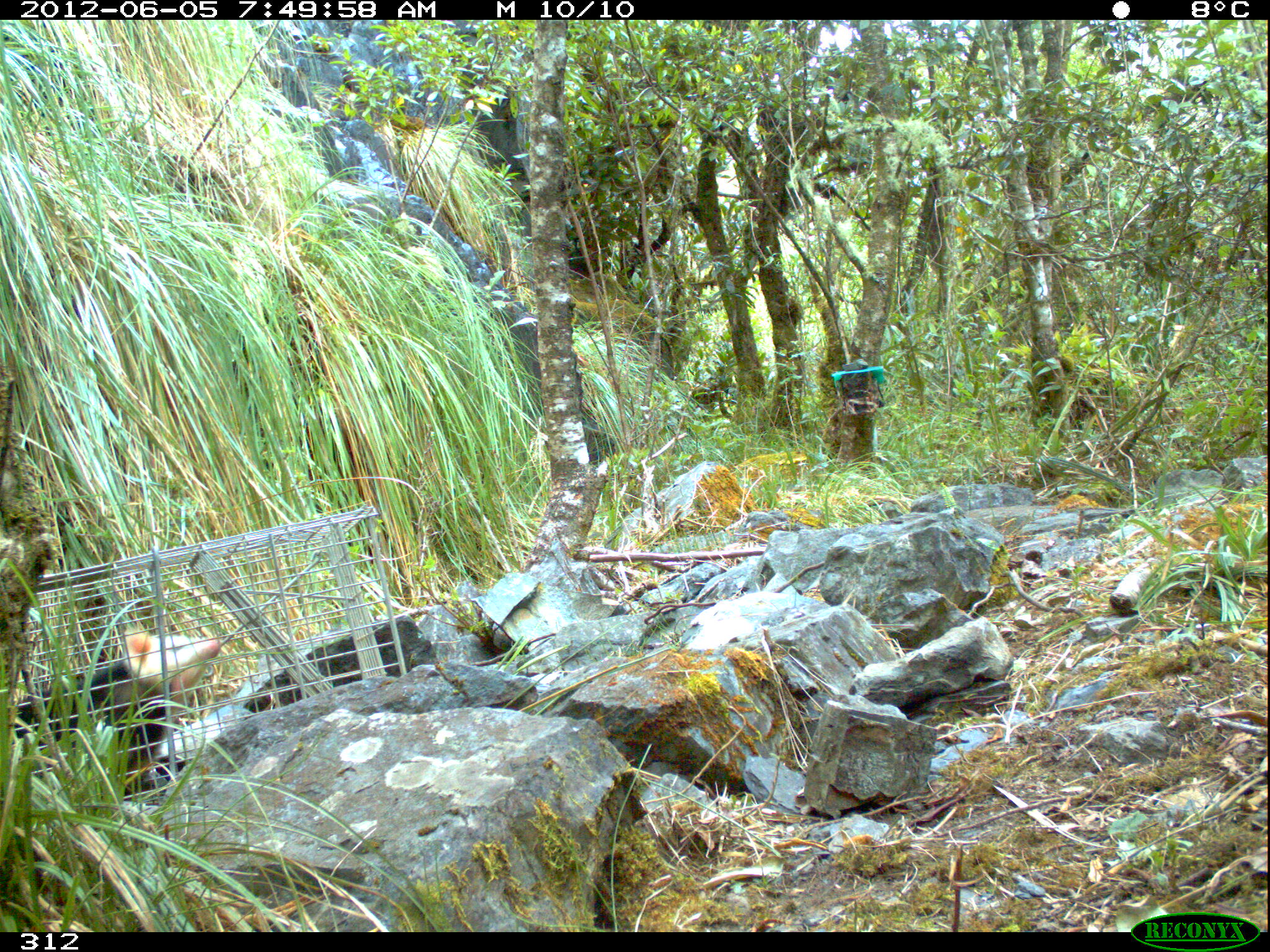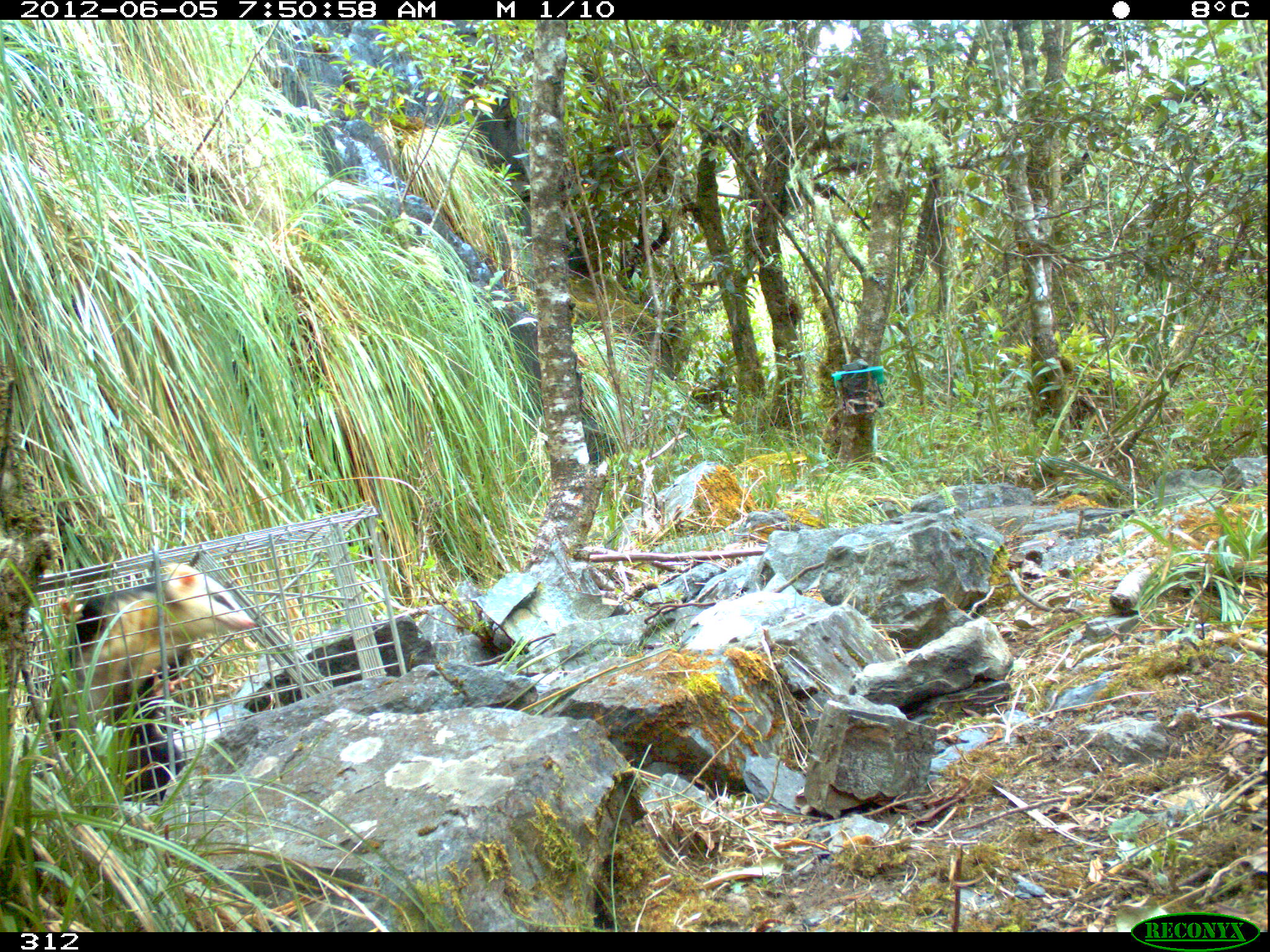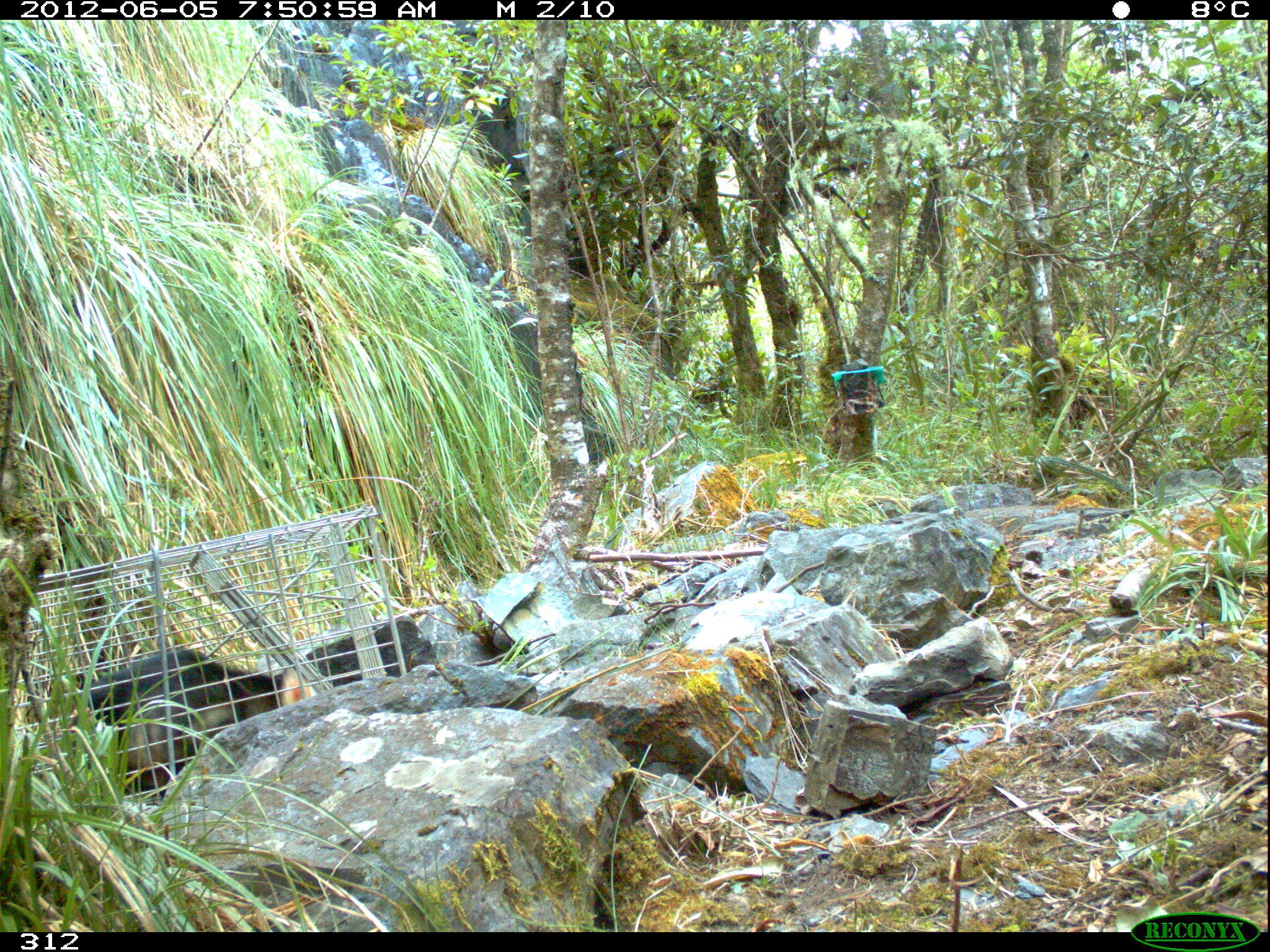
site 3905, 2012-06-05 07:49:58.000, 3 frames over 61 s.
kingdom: Animalia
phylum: Chordata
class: Mammalia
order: Didelphimorphia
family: Didelphidae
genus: Didelphis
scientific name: Didelphis pernigra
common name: andean white-eared opossum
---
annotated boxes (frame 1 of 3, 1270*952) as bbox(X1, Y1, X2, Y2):
didelphis pernigra: bbox(7, 627, 222, 805)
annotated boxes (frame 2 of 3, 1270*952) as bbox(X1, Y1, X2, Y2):
didelphis pernigra: bbox(47, 560, 260, 805)